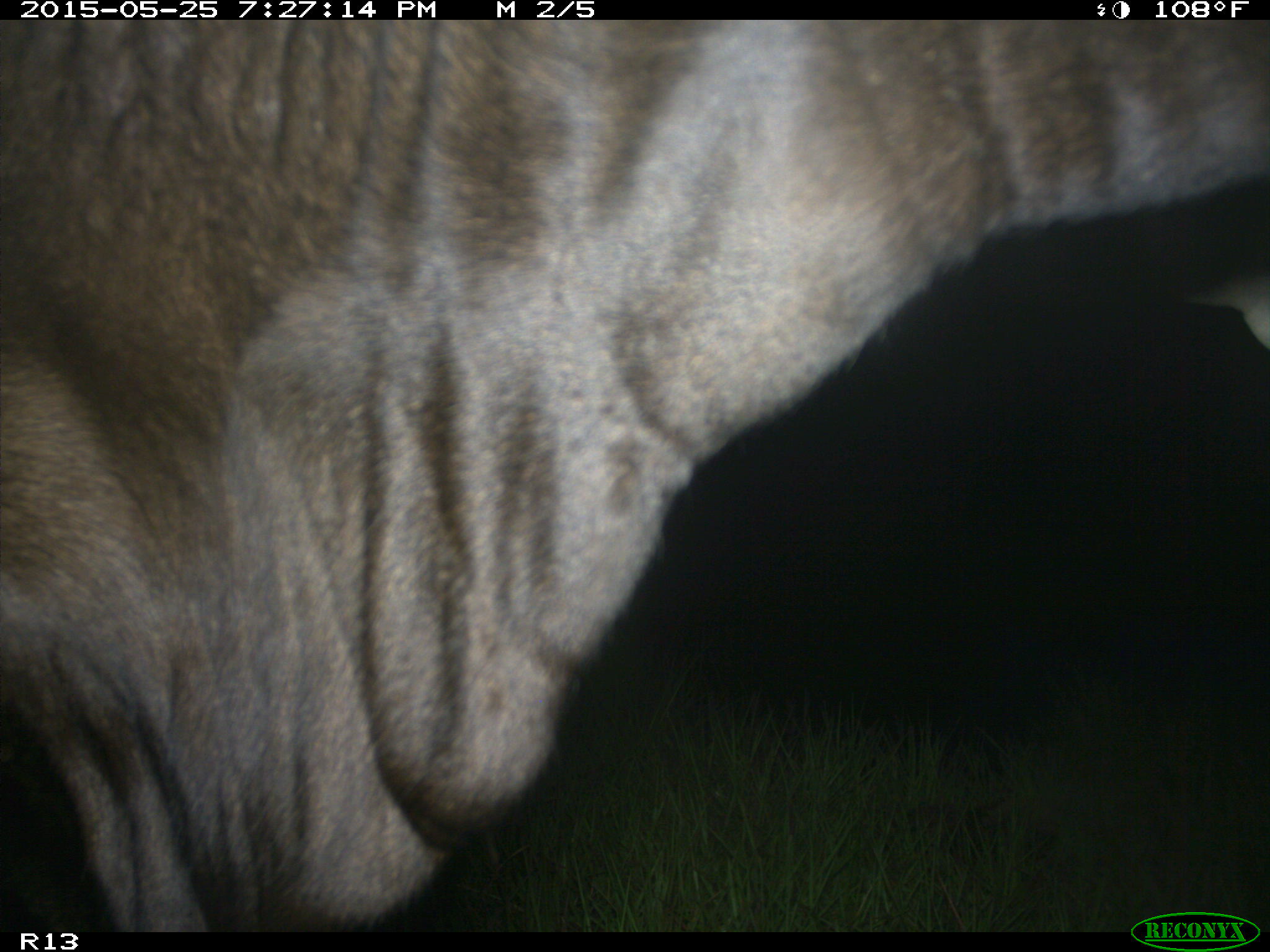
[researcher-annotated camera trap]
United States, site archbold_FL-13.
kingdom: Animalia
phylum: Chordata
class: Mammalia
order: Artiodactyla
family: Bovidae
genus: Bos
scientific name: Bos taurus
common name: domestic cow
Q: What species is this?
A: Bos taurus (domestic cow).